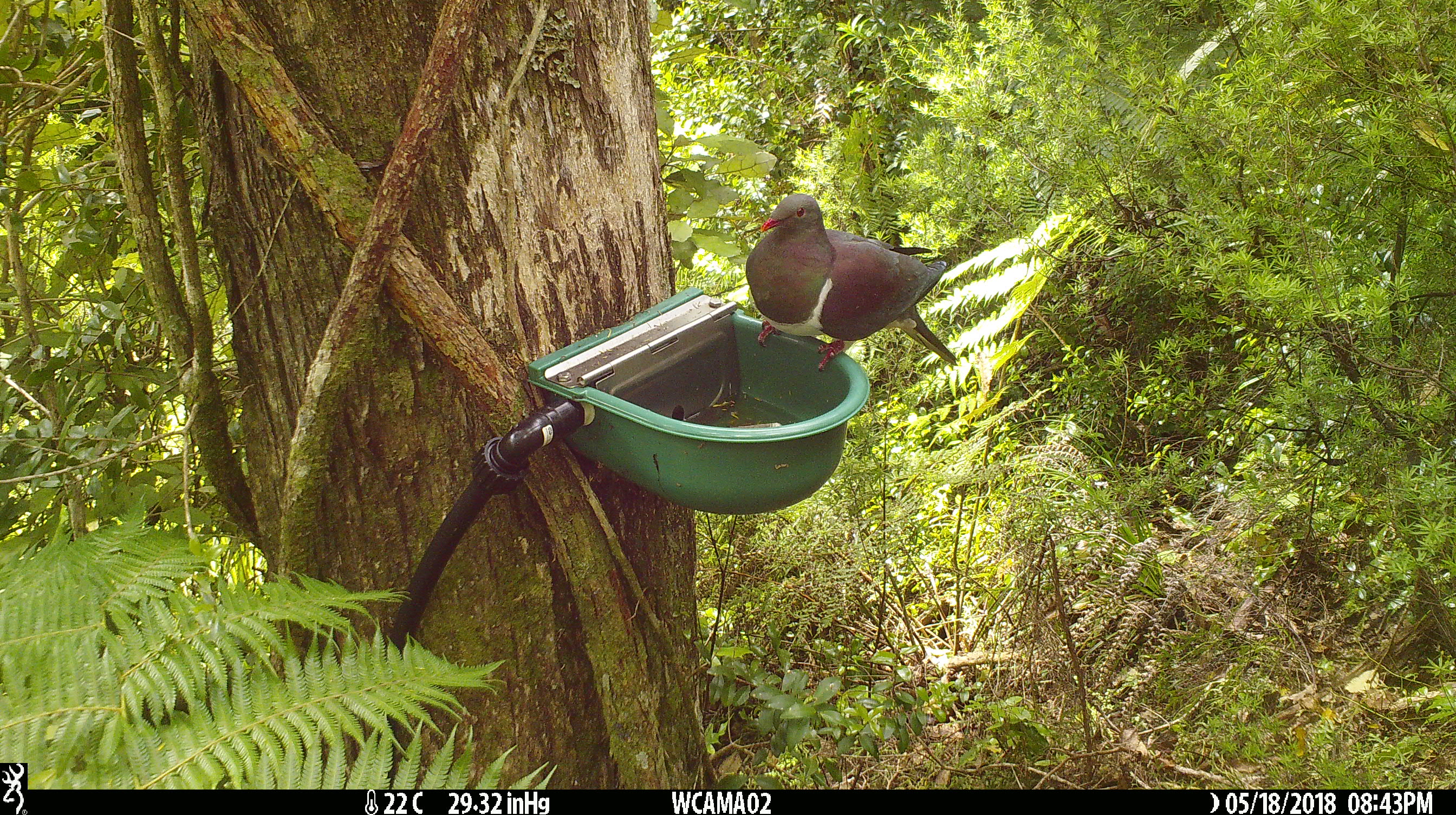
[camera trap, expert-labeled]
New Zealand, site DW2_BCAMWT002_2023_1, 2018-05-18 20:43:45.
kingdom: Animalia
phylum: Chordata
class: Aves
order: Columbiformes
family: Columbidae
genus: Hemiphaga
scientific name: Hemiphaga novaeseelandiae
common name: new zealand pigeon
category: kereru